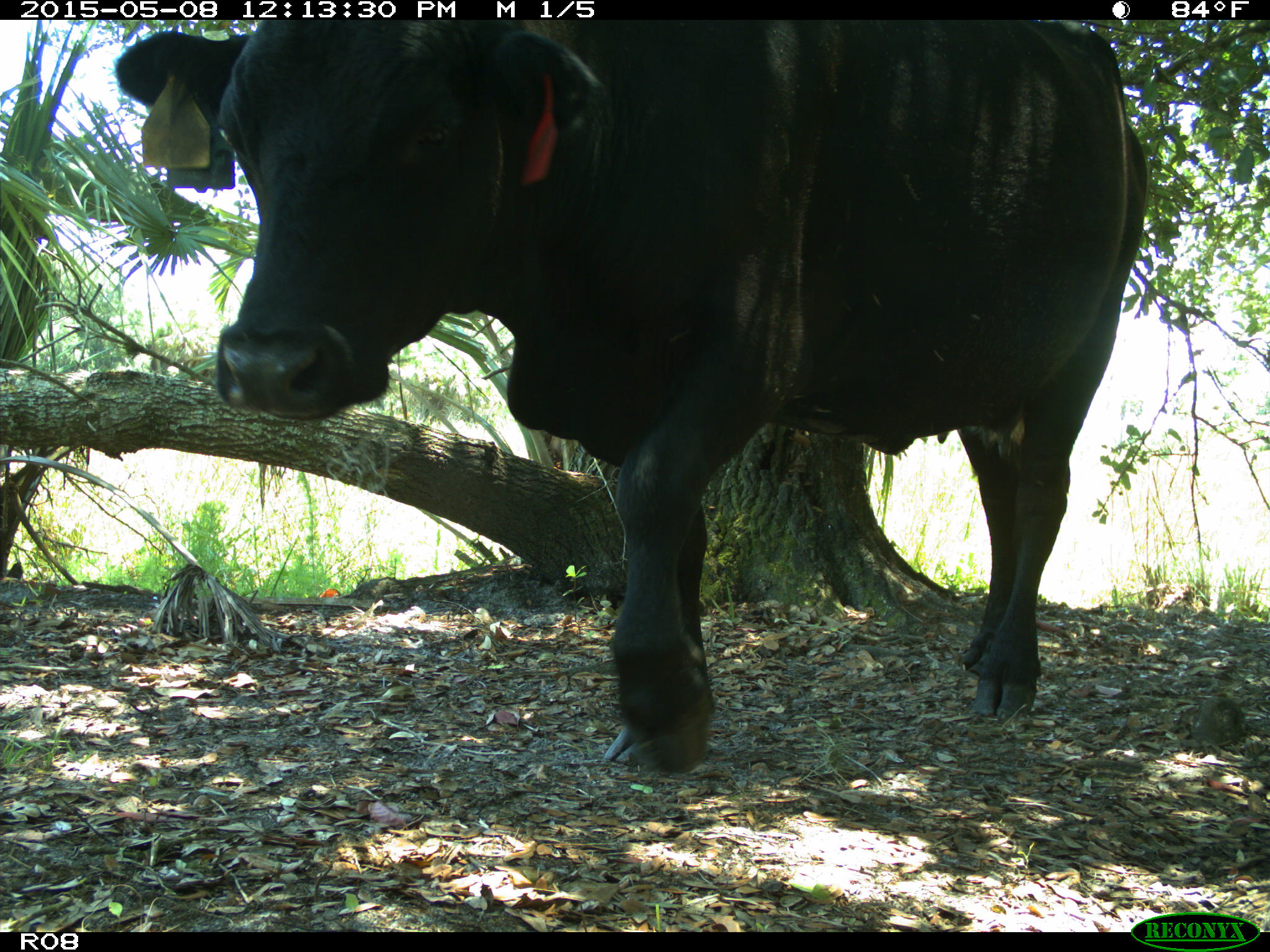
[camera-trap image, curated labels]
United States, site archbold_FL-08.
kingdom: Animalia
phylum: Chordata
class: Mammalia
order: Artiodactyla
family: Bovidae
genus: Bos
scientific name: Bos taurus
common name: domestic cow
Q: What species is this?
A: Bos taurus (domestic cow).